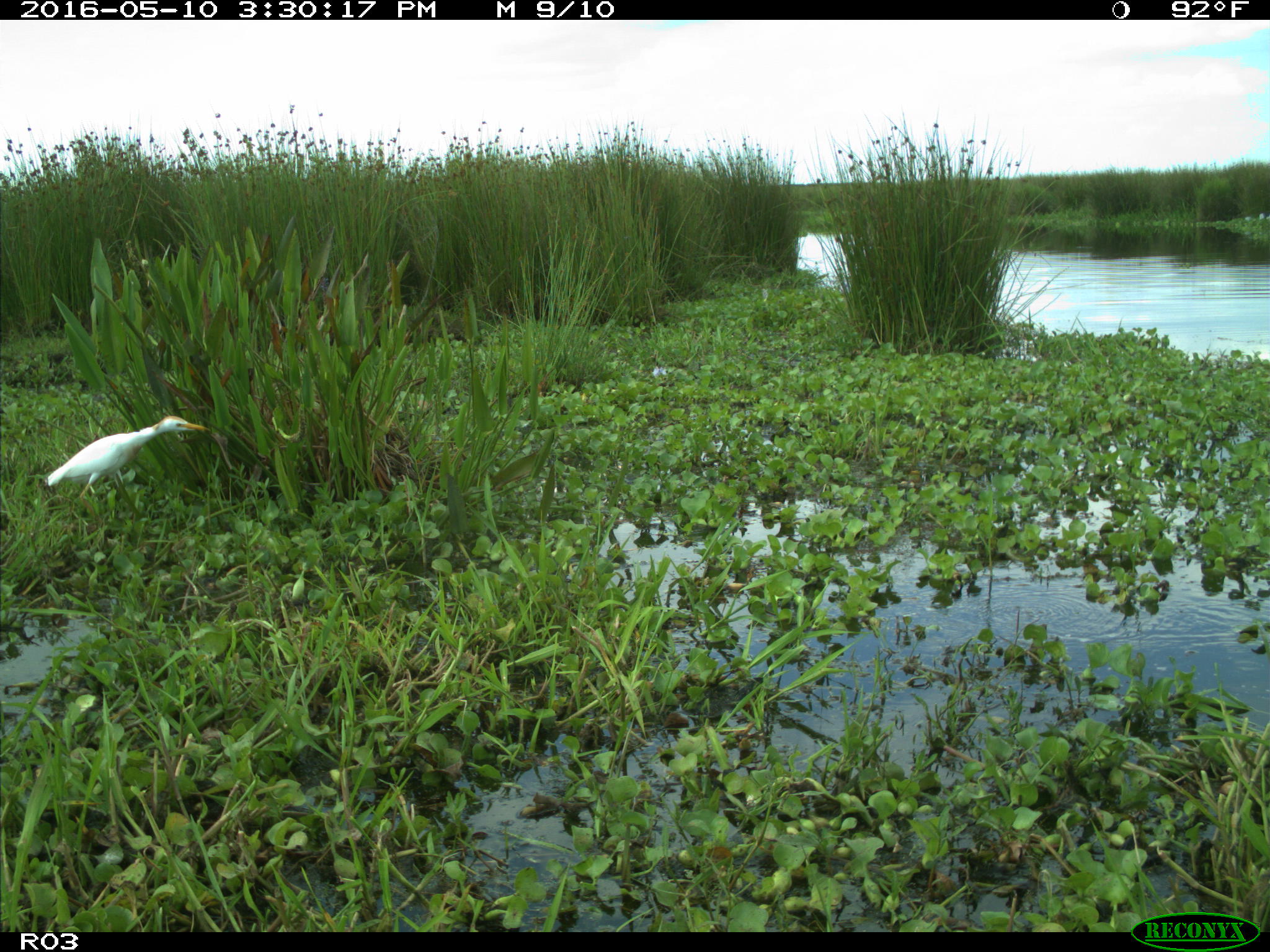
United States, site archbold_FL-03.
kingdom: Animalia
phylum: Chordata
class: Mammalia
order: Artiodactyla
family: Bovidae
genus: Bos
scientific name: Bos taurus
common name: domestic cow